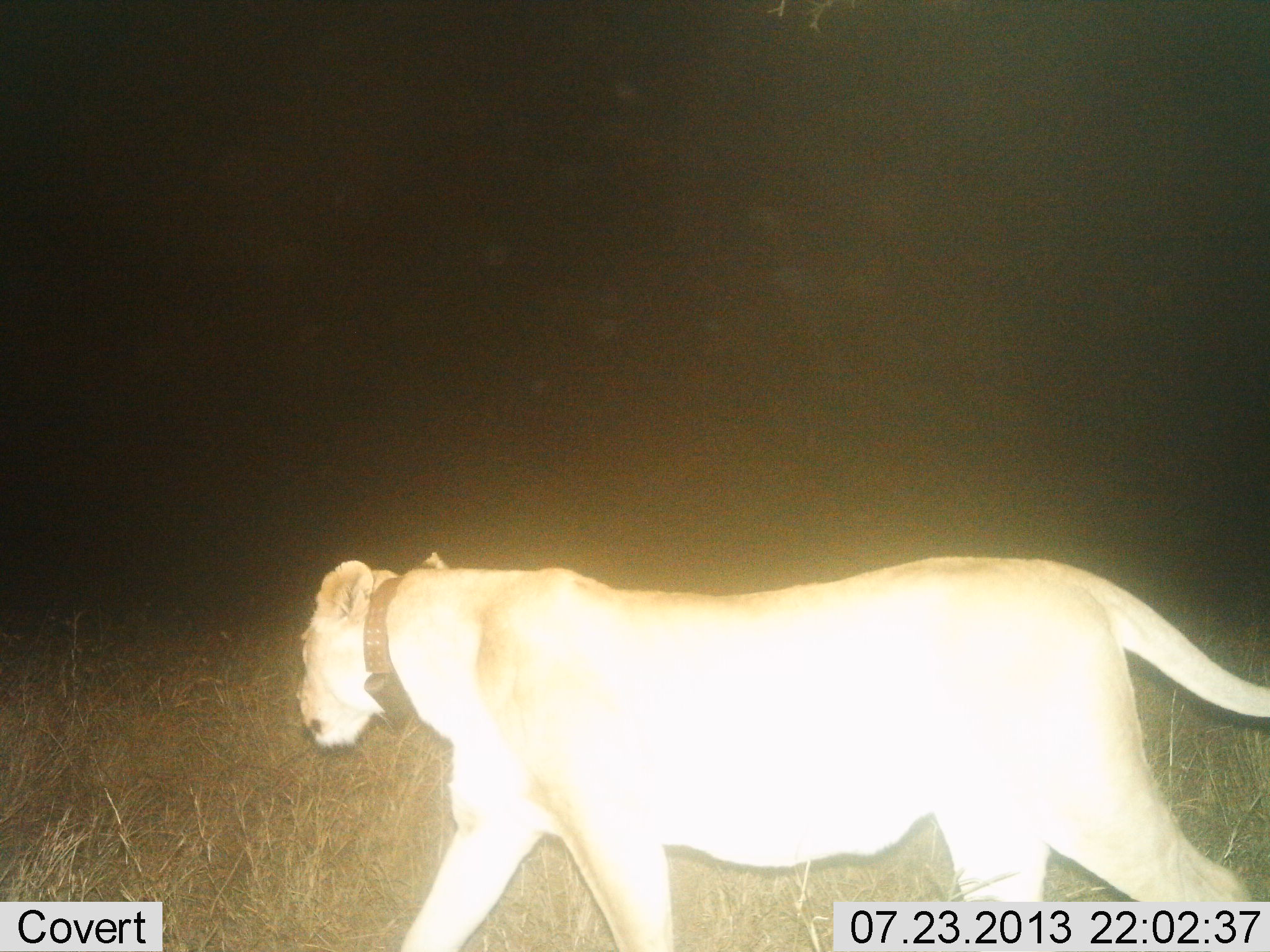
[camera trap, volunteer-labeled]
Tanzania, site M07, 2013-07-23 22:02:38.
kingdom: Animalia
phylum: Chordata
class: Mammalia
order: Carnivora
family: Felidae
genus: Panthera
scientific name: Panthera leo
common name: lion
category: lionfemale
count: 1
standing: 0%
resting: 0%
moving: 100%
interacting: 0%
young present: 0%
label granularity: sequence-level